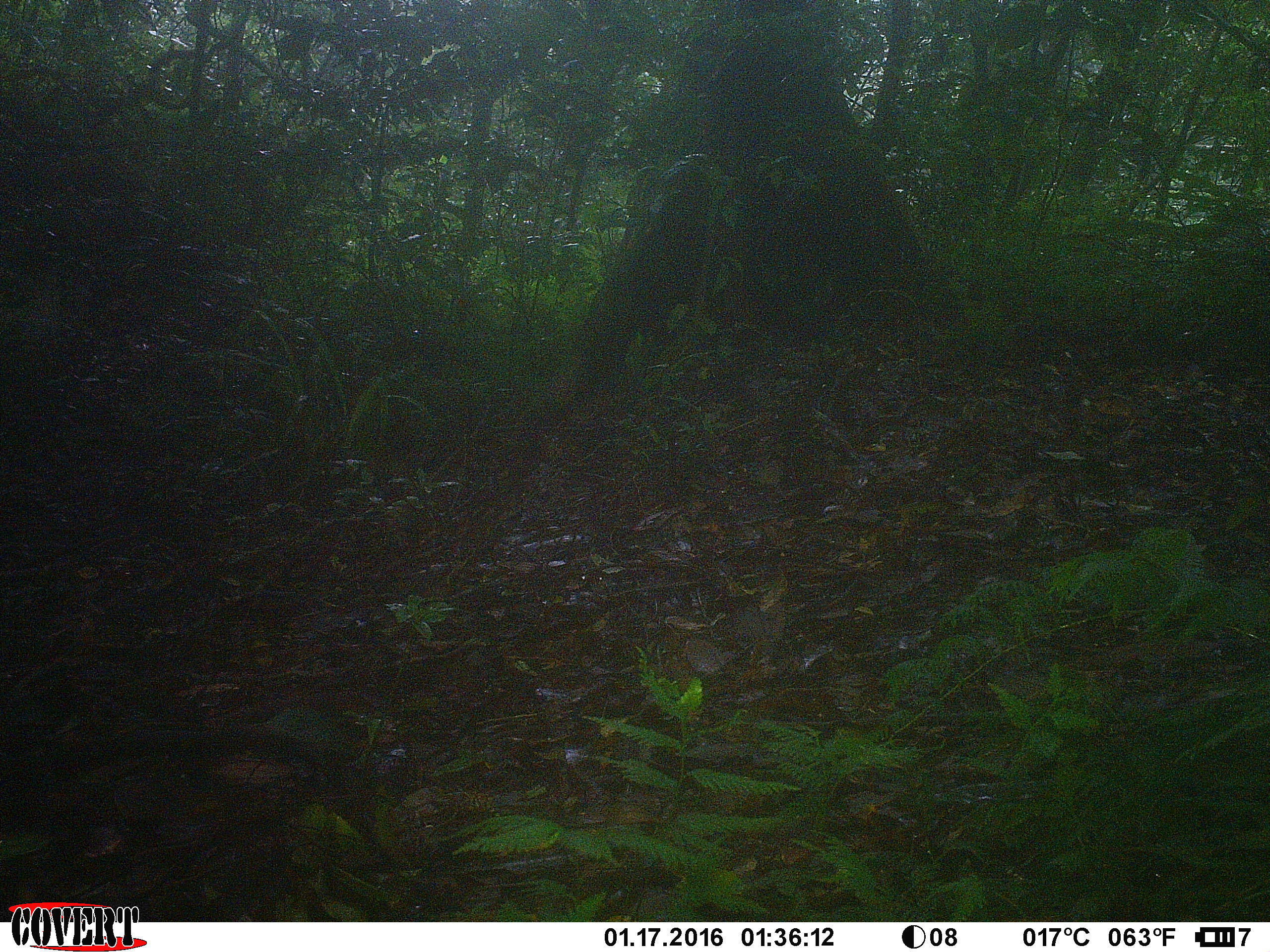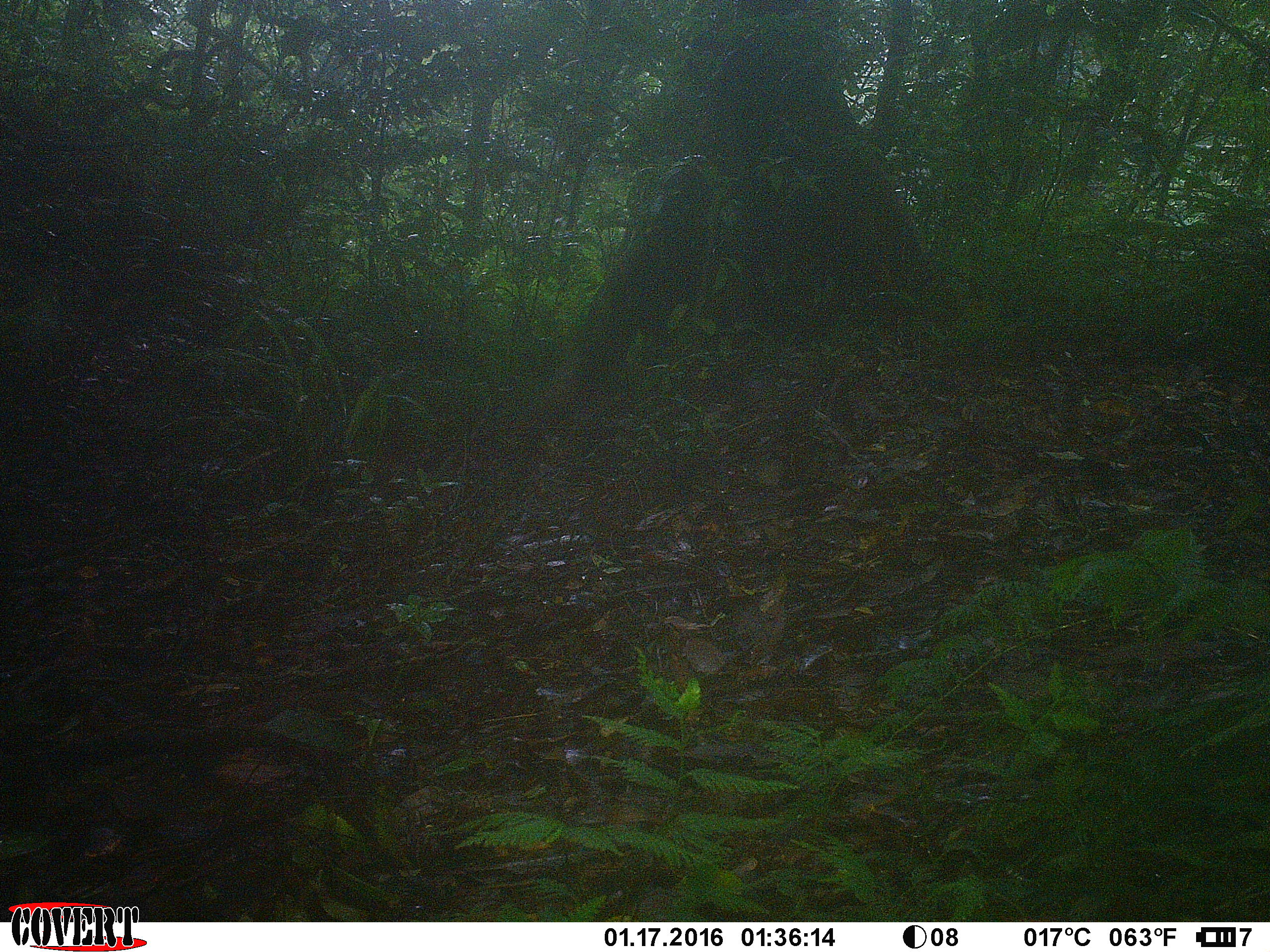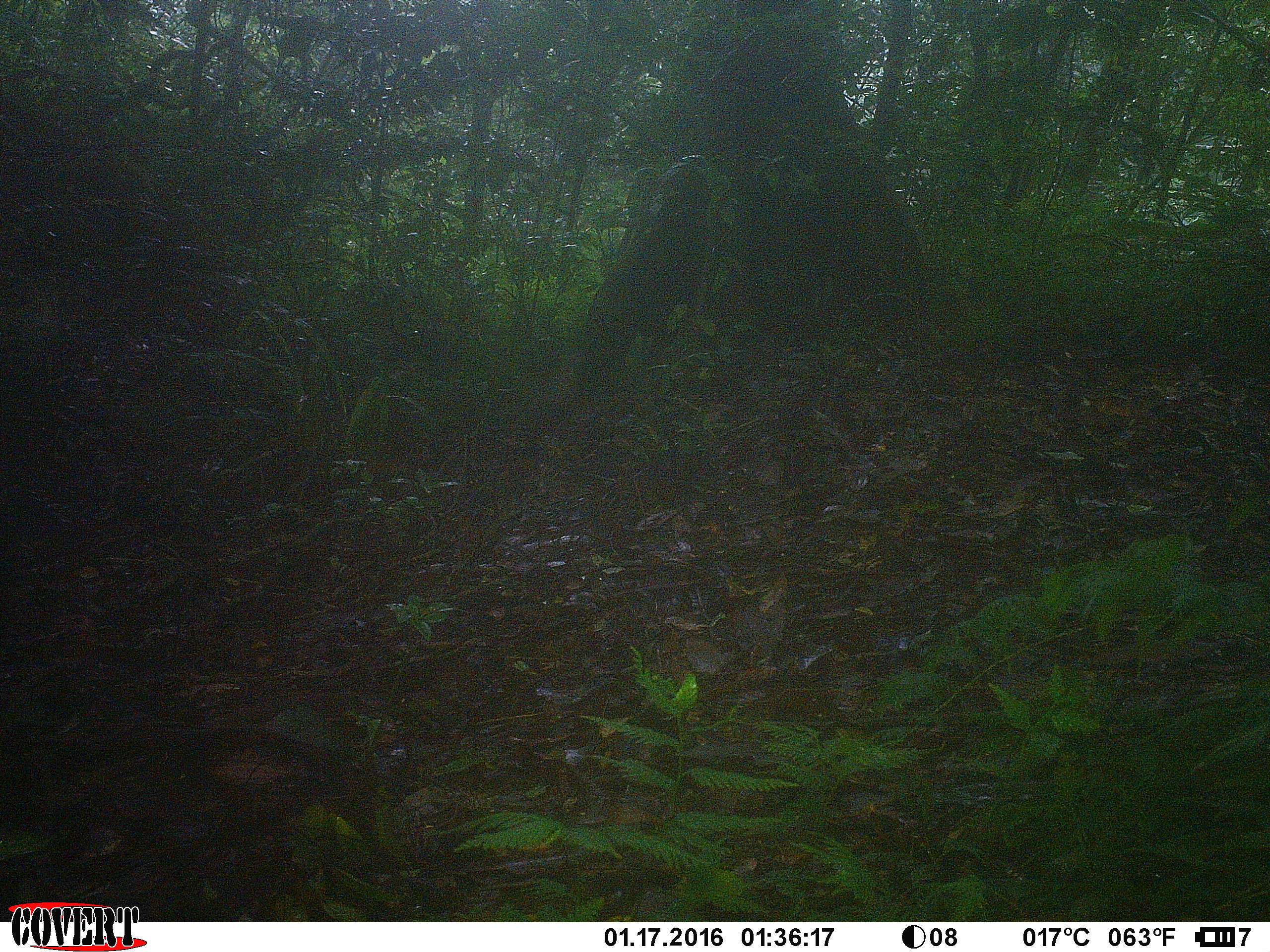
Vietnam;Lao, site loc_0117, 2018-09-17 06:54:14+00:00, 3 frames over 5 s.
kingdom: Animalia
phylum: Chordata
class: Mammalia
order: Primates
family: Cercopithecidae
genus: Macaca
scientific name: Macaca arctoides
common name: stump-tailed macaque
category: stump tailed macaque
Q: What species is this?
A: Stump tailed macaque (stump-tailed macaque) (Macaca arctoides).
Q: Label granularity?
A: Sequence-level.